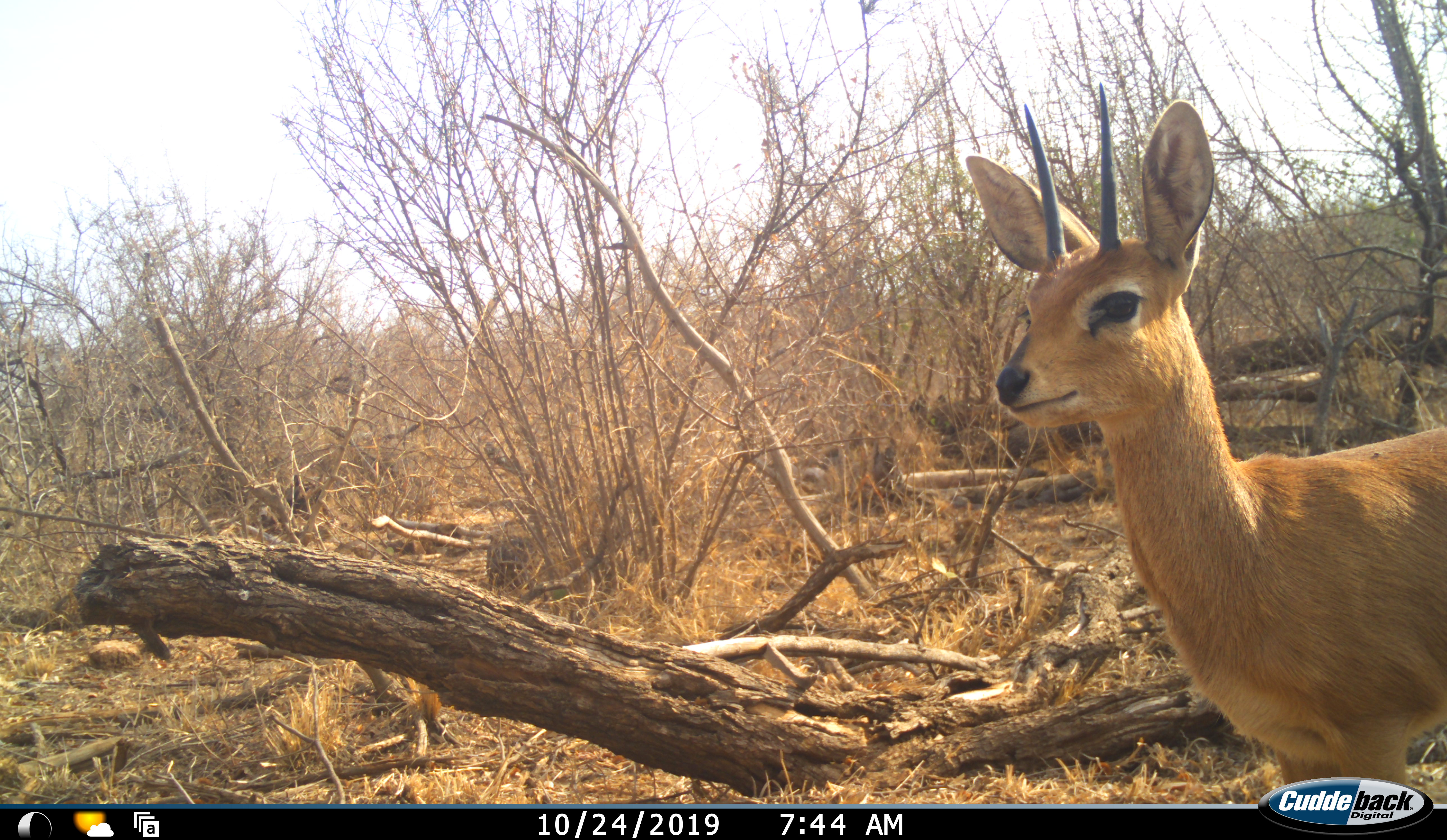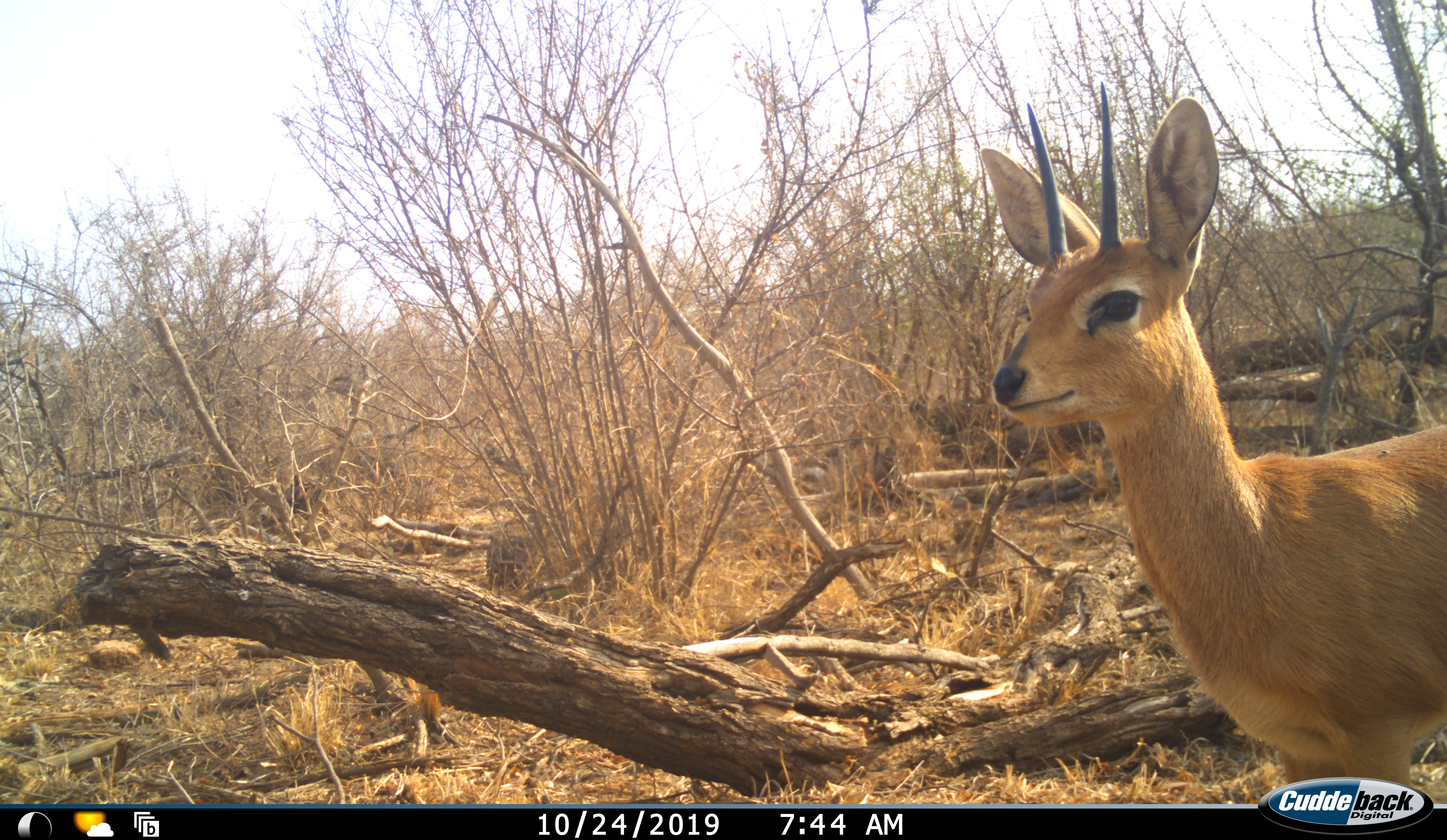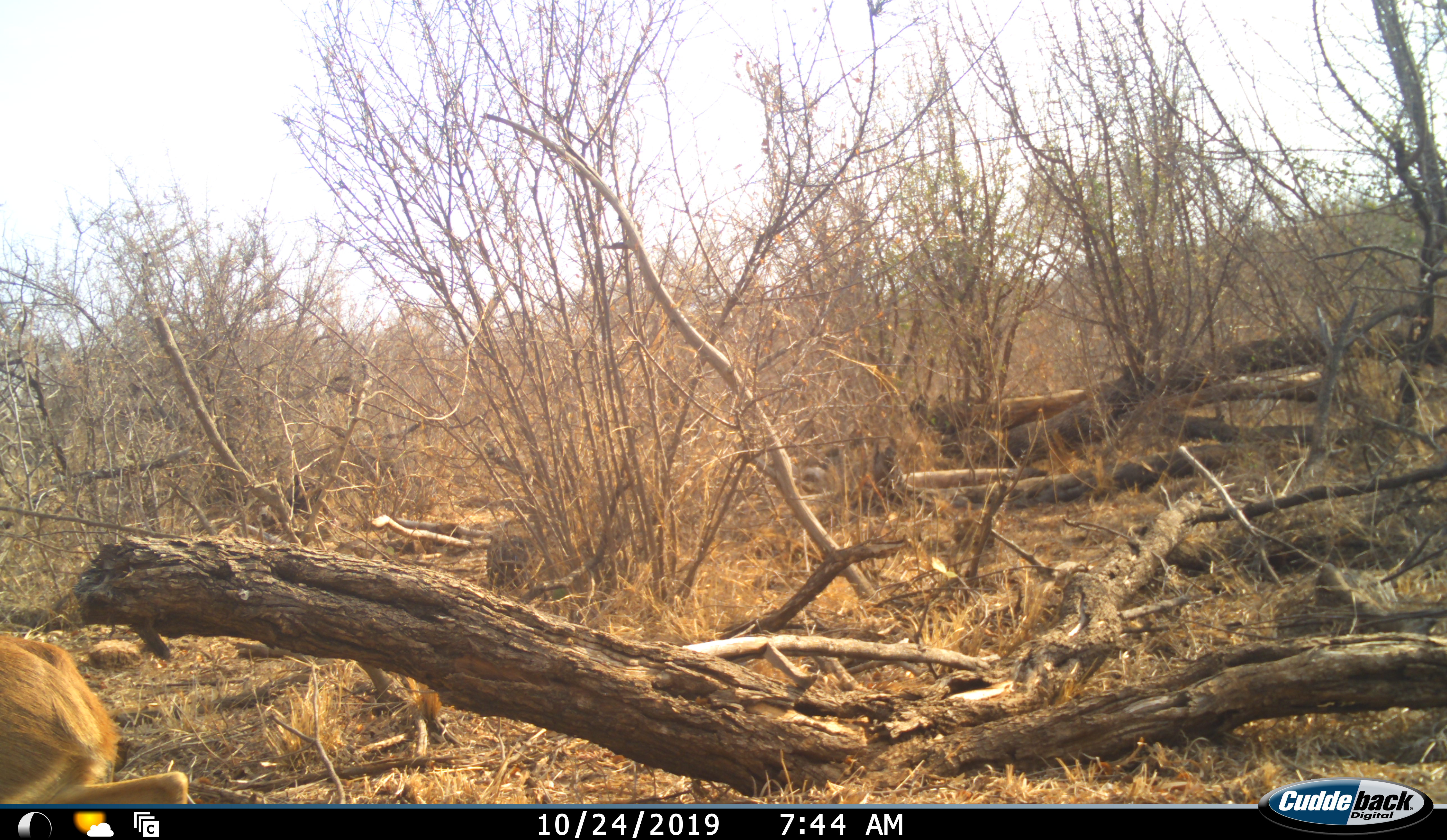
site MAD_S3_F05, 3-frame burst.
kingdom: Animalia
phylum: Chordata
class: Mammalia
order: Artiodactyla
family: Bovidae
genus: Raphicerus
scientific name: Raphicerus campestris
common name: steenbok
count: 1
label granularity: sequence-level